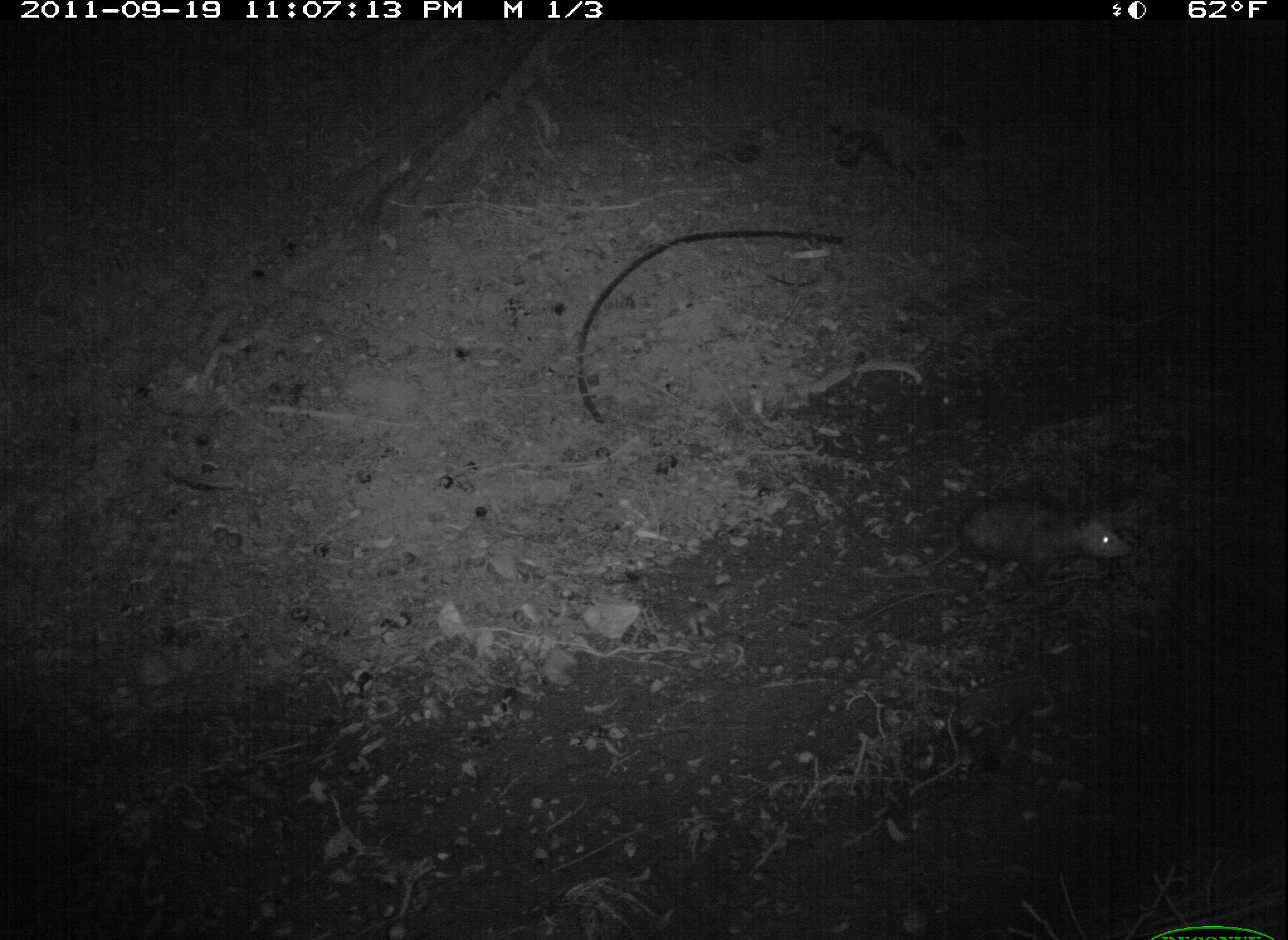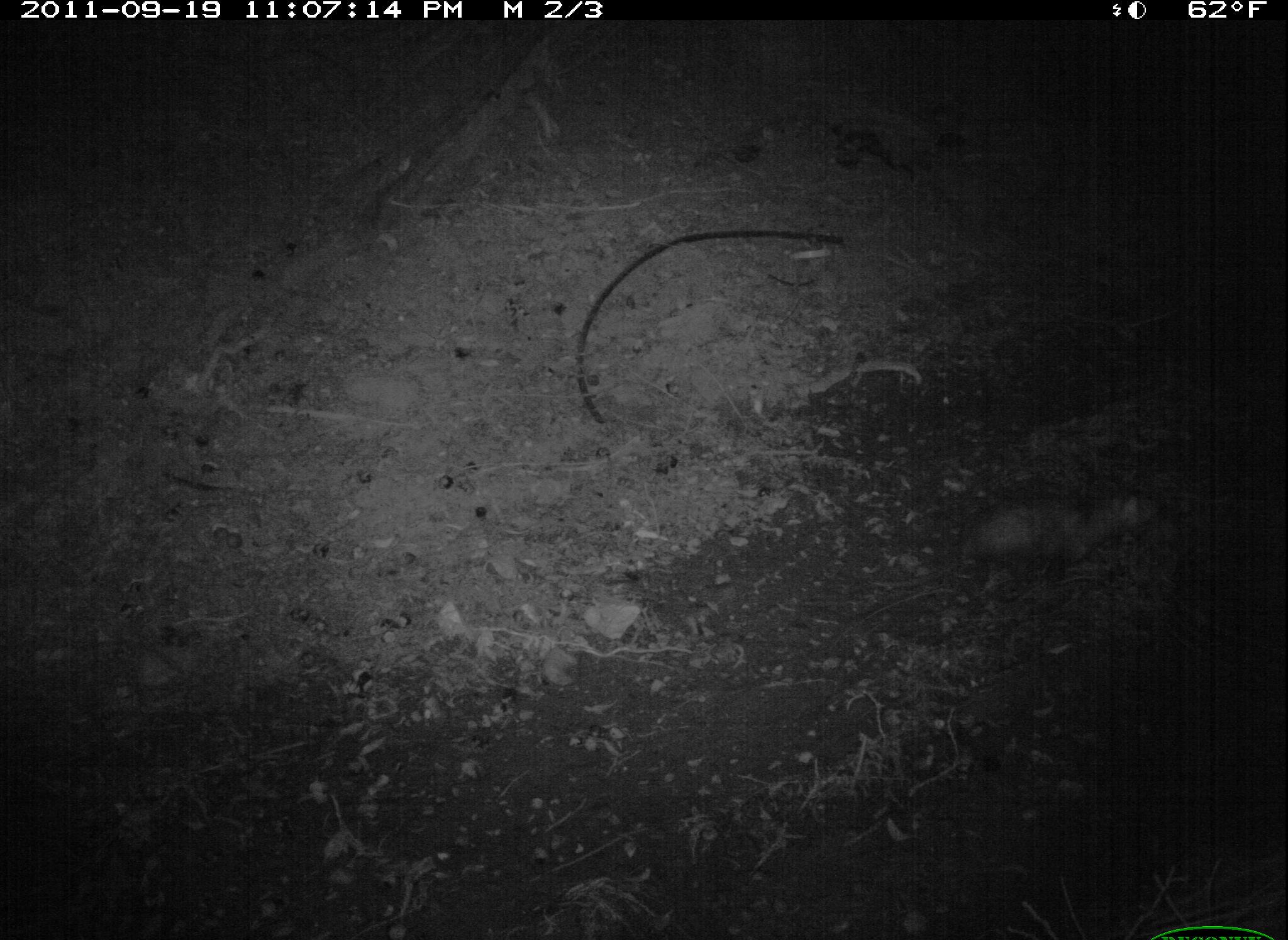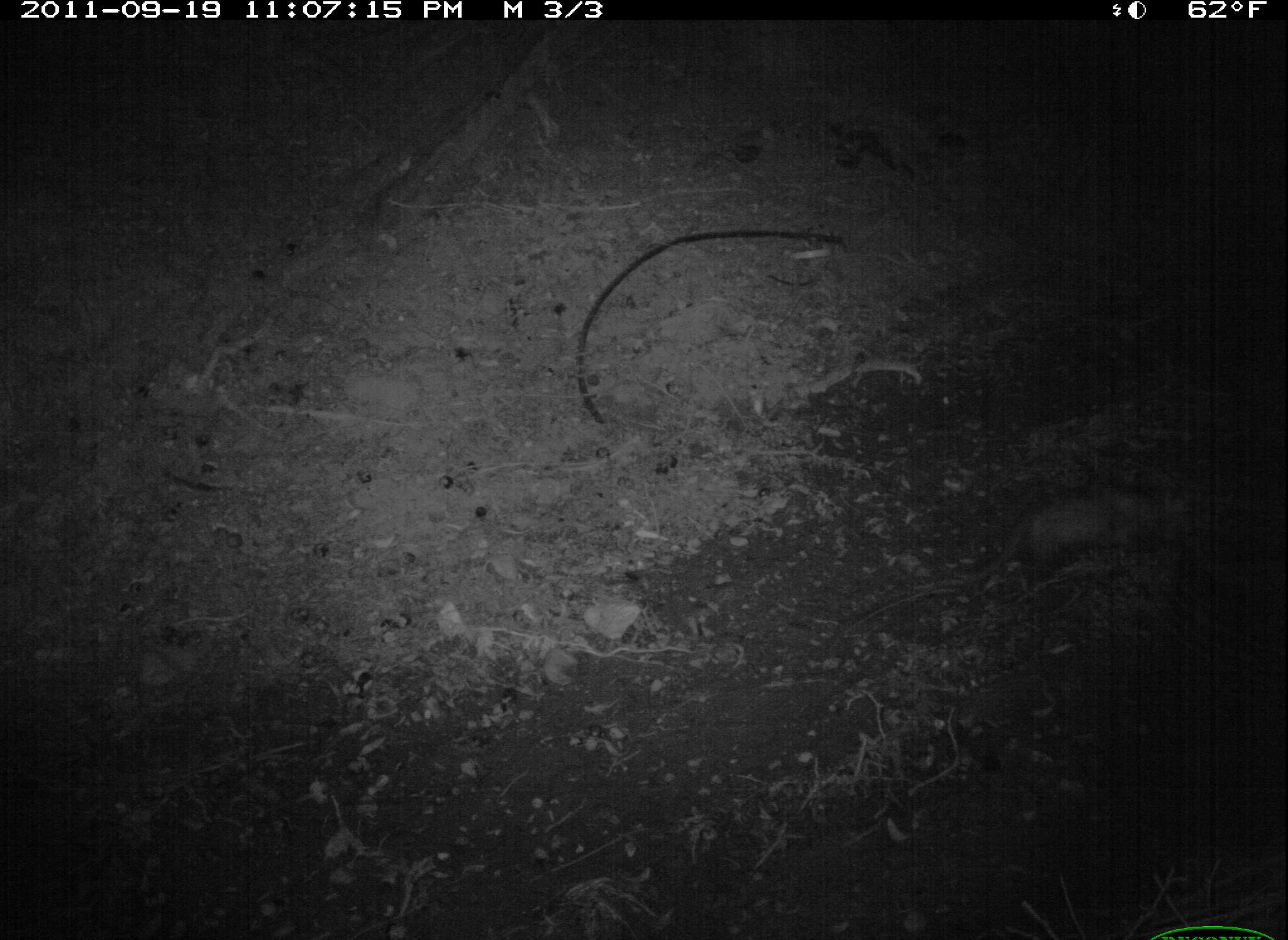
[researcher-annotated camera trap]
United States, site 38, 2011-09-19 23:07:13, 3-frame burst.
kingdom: Animalia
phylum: Chordata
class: Mammalia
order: Didelphimorphia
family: Didelphidae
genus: Didelphis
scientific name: Didelphis virginiana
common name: virginia opossum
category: opossum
Opossum (virginia opossum) (Didelphis virginiana).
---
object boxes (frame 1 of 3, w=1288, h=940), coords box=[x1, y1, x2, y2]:
opossum: box=[868, 483, 1145, 604]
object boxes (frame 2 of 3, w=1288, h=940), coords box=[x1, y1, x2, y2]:
opossum: box=[945, 472, 1175, 606]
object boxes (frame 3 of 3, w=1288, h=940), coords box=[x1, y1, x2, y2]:
opossum: box=[906, 472, 1227, 617]